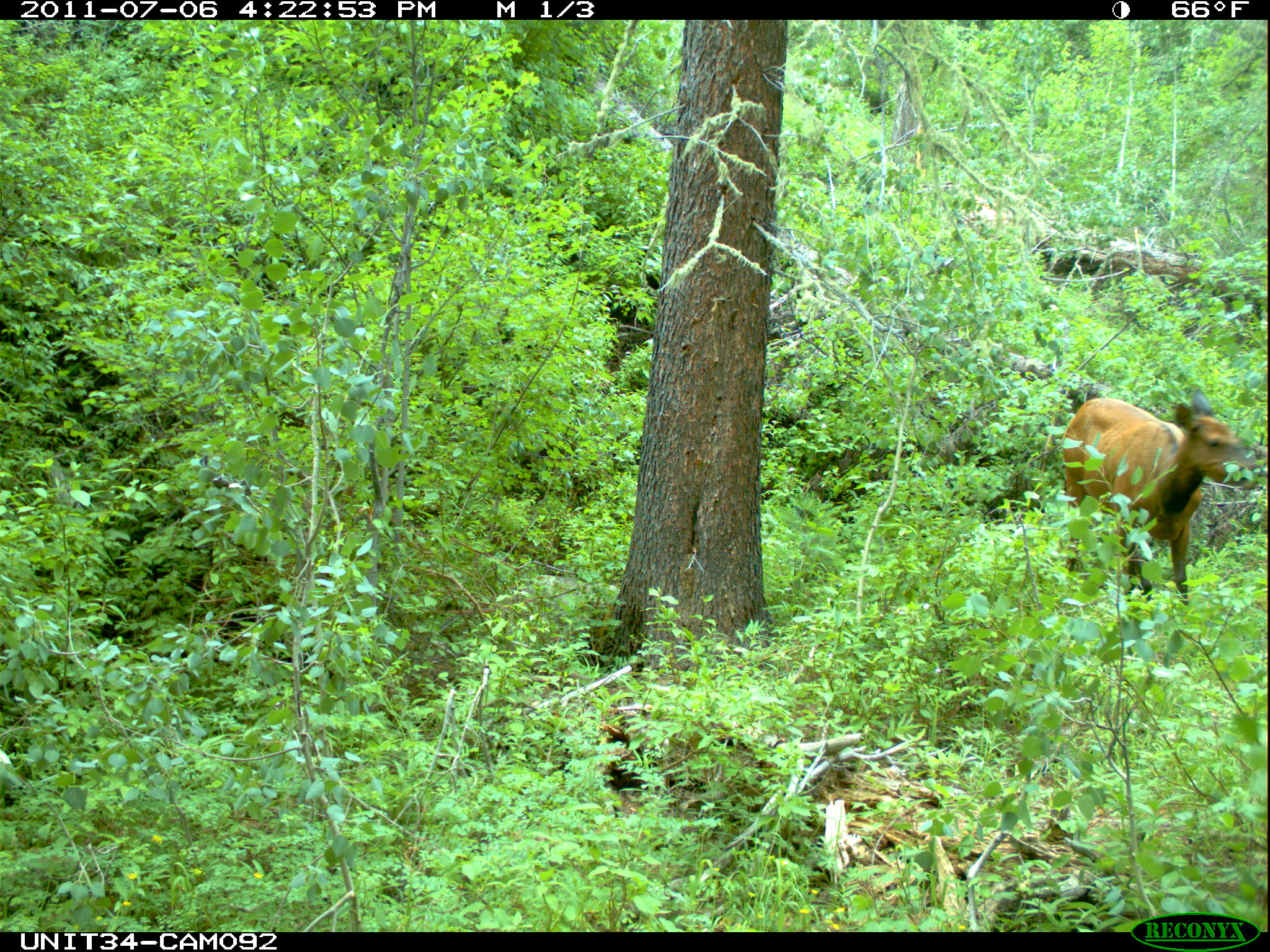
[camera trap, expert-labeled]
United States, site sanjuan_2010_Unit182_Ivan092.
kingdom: Animalia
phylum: Chordata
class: Mammalia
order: Artiodactyla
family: Cervidae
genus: Cervus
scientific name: Cervus elaphus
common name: red deer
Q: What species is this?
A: Cervus elaphus (red deer).